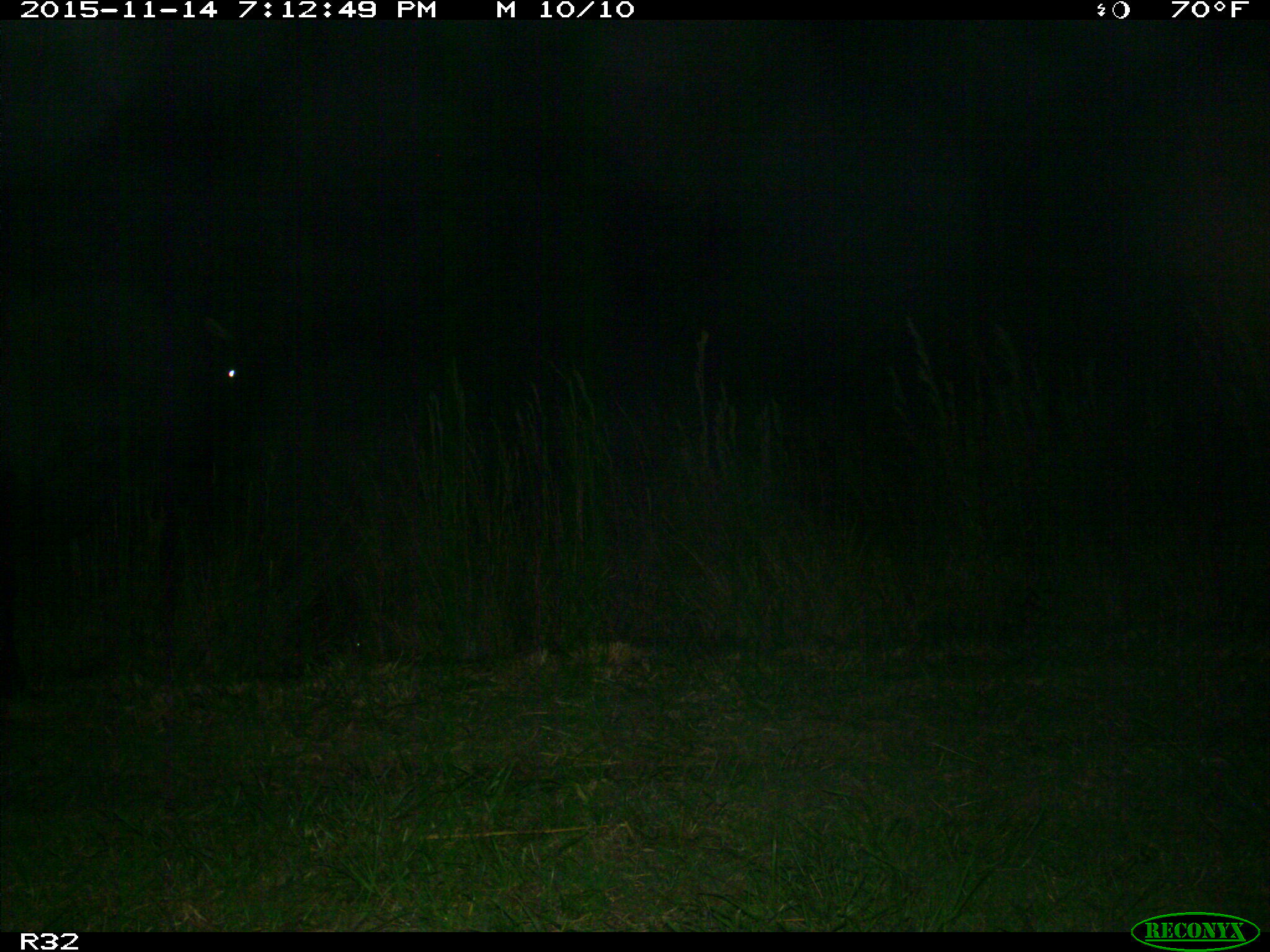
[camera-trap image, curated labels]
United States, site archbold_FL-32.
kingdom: Animalia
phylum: Chordata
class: Mammalia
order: Artiodactyla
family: Bovidae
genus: Bos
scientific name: Bos taurus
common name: domestic cow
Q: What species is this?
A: Bos taurus (domestic cow).